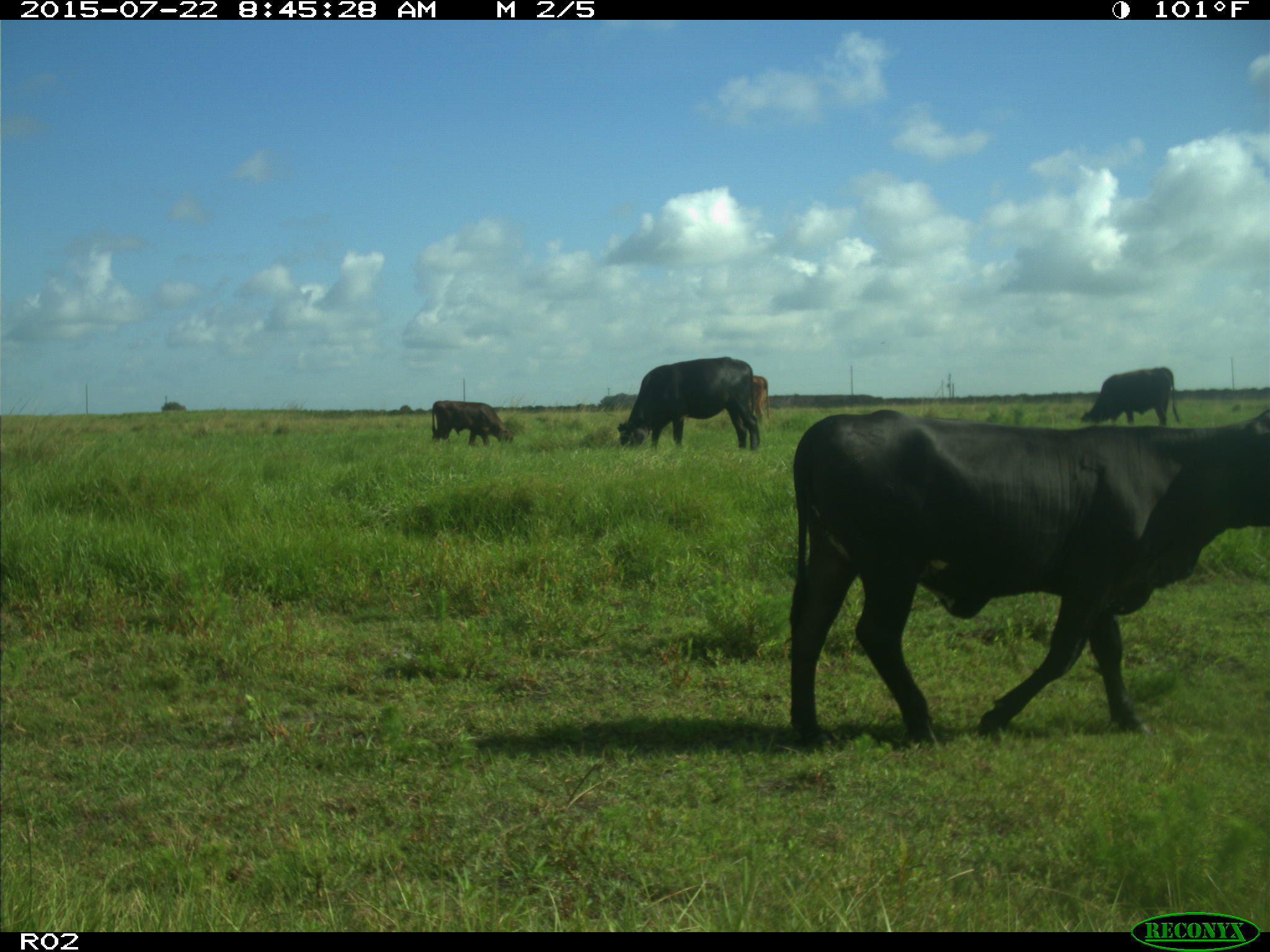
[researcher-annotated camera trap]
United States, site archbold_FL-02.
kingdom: Animalia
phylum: Chordata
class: Mammalia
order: Artiodactyla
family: Bovidae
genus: Bos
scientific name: Bos taurus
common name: domestic cow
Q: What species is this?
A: Bos taurus (domestic cow).